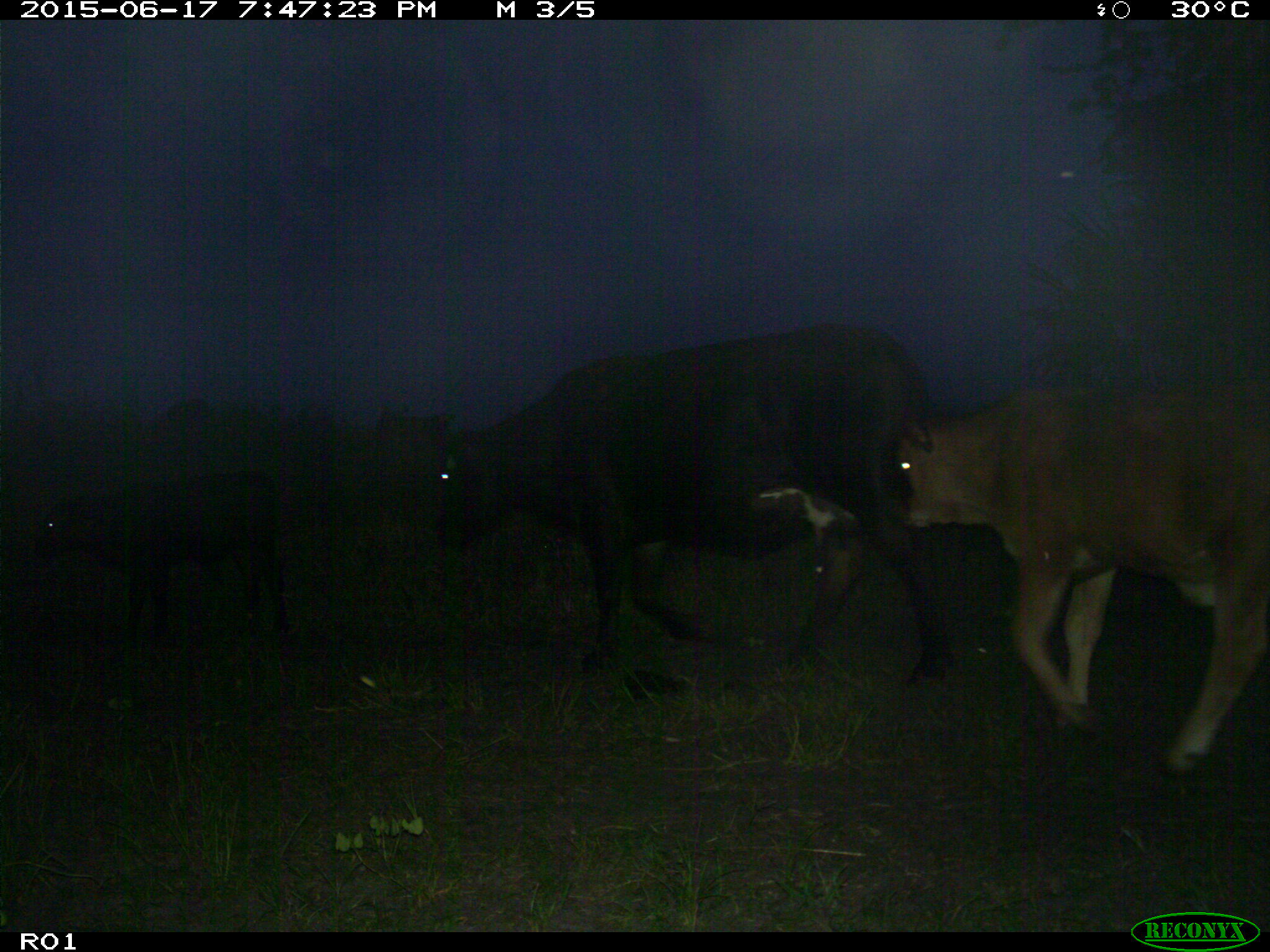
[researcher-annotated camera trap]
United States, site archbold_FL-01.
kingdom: Animalia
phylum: Chordata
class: Mammalia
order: Artiodactyla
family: Bovidae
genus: Bos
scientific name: Bos taurus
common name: domestic cow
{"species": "Bos taurus (domestic cow)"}